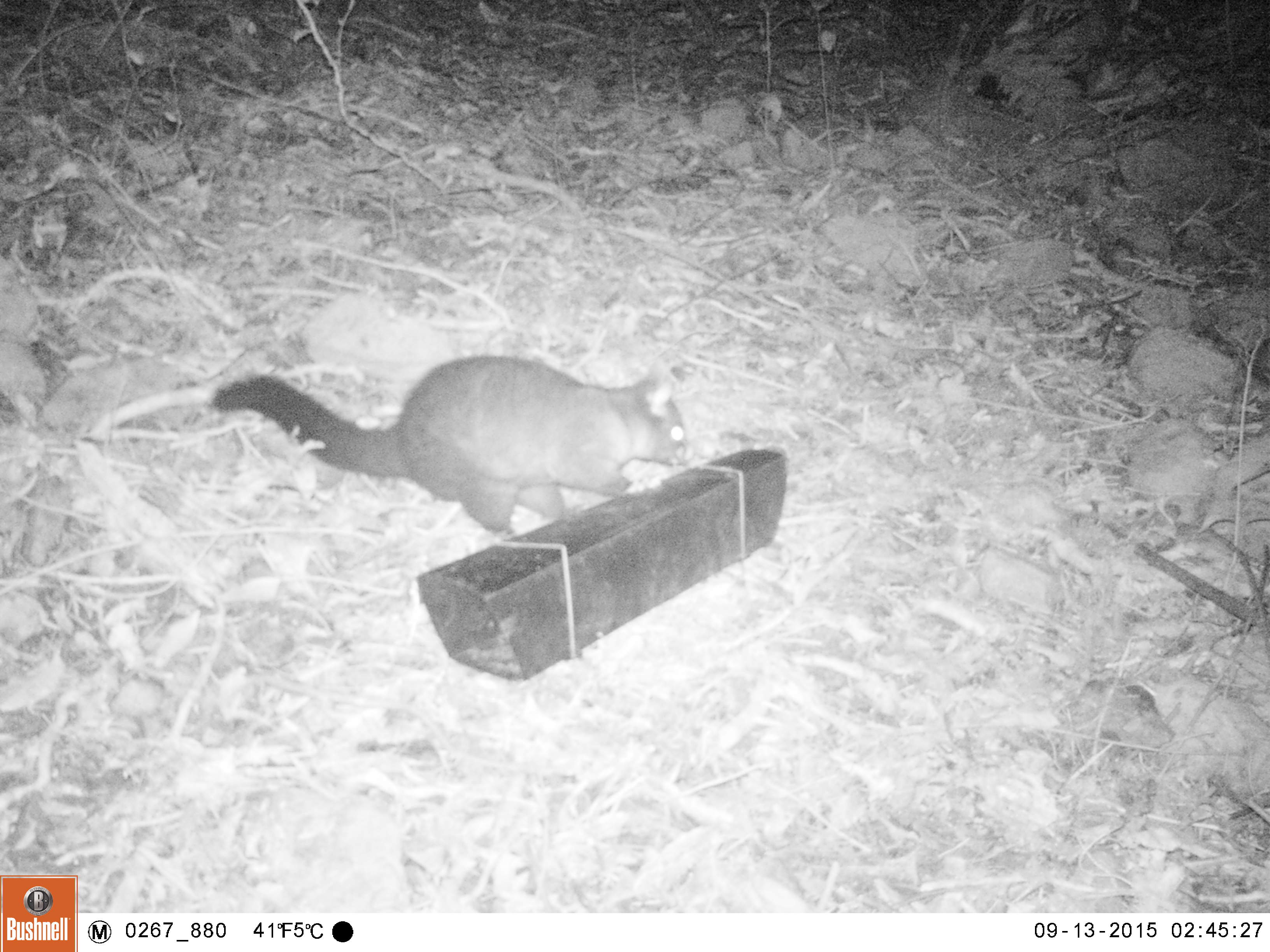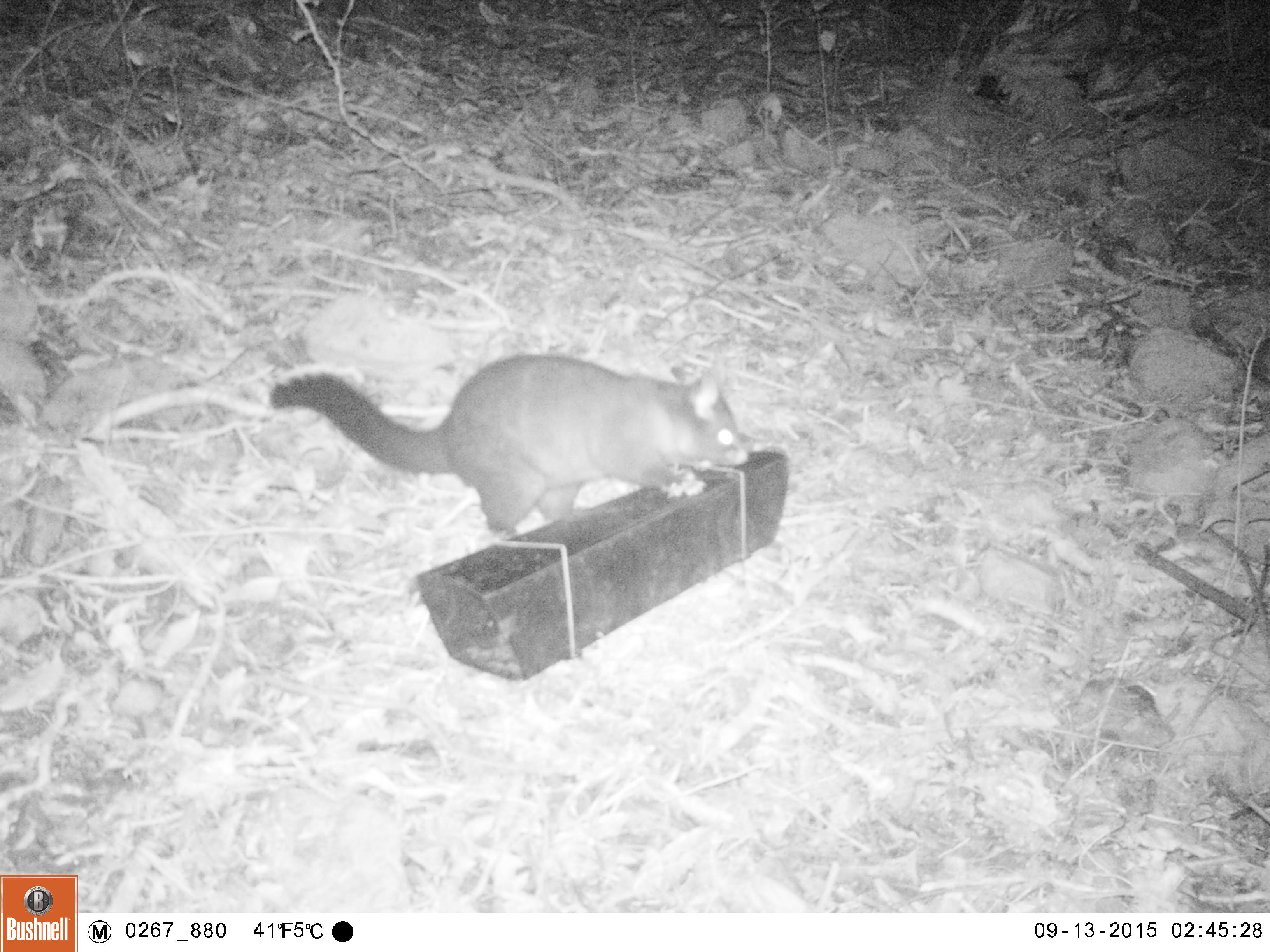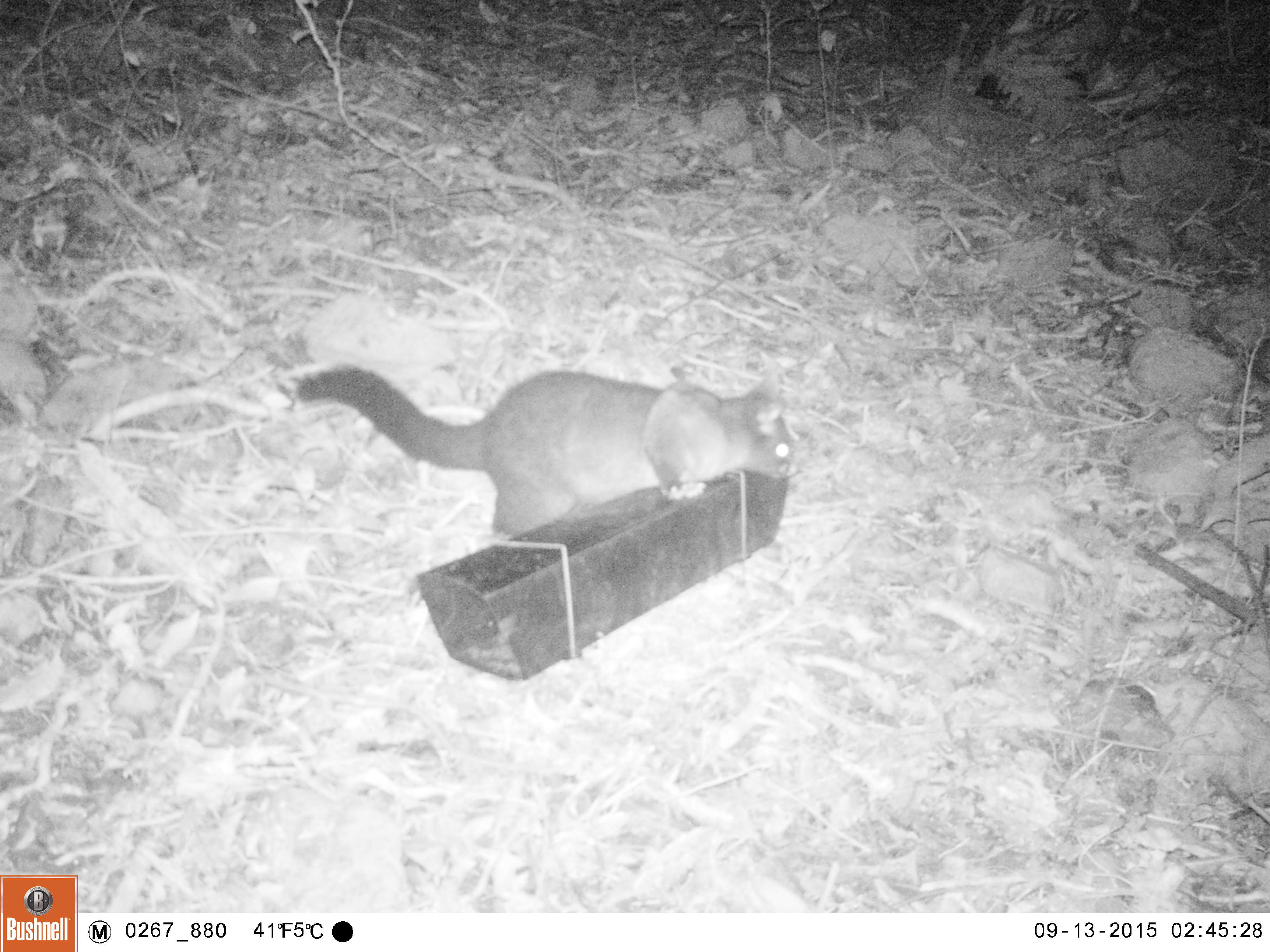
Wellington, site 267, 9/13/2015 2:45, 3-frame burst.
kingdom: Animalia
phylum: Chordata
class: Mammalia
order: Didelphimorphia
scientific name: Didelphimorphia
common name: possum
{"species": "possum (Didelphimorphia)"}